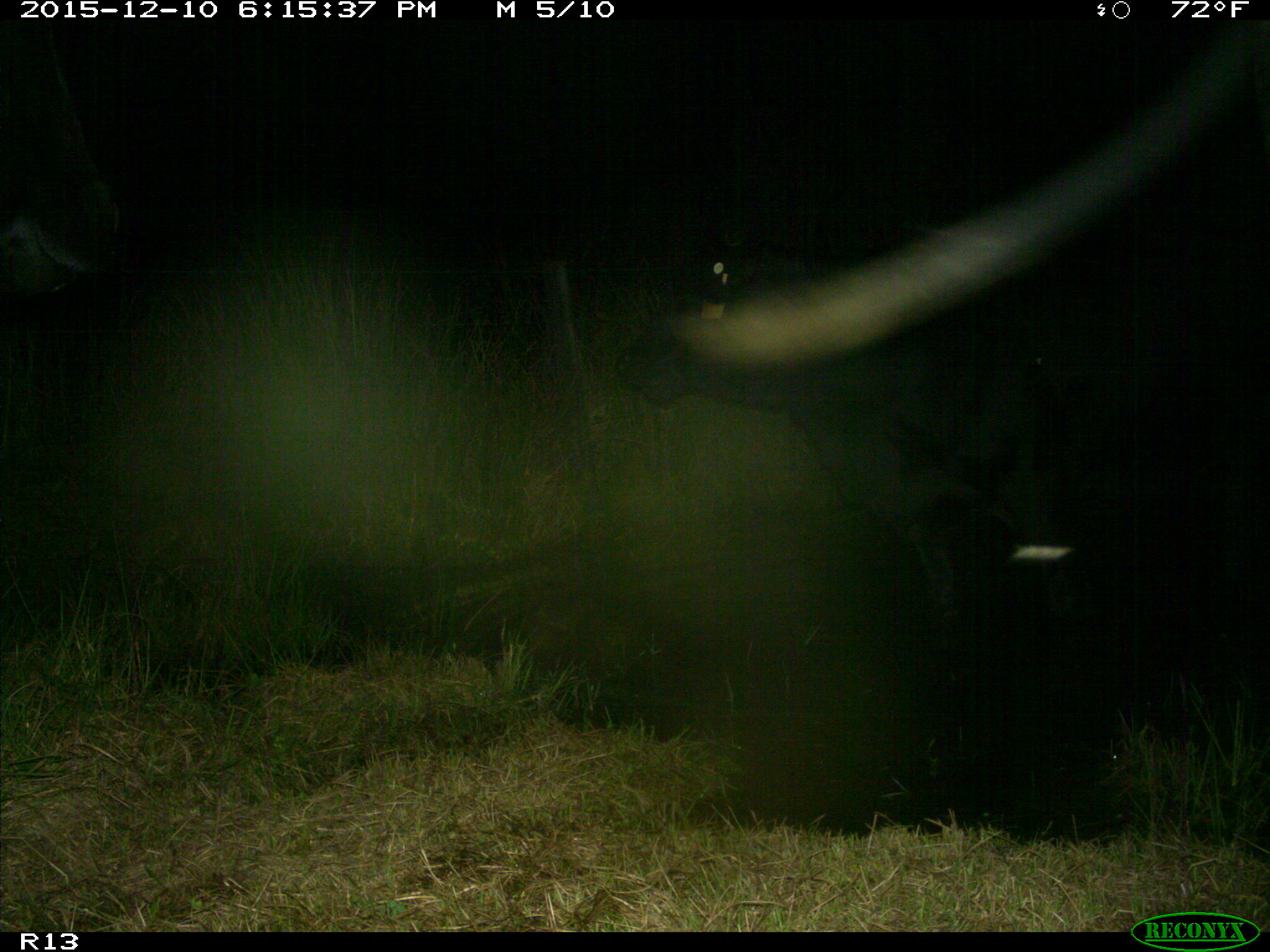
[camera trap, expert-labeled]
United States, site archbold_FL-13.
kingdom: Animalia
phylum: Chordata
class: Mammalia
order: Artiodactyla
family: Bovidae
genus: Bos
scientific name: Bos taurus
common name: domestic cow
Bos taurus (domestic cow).